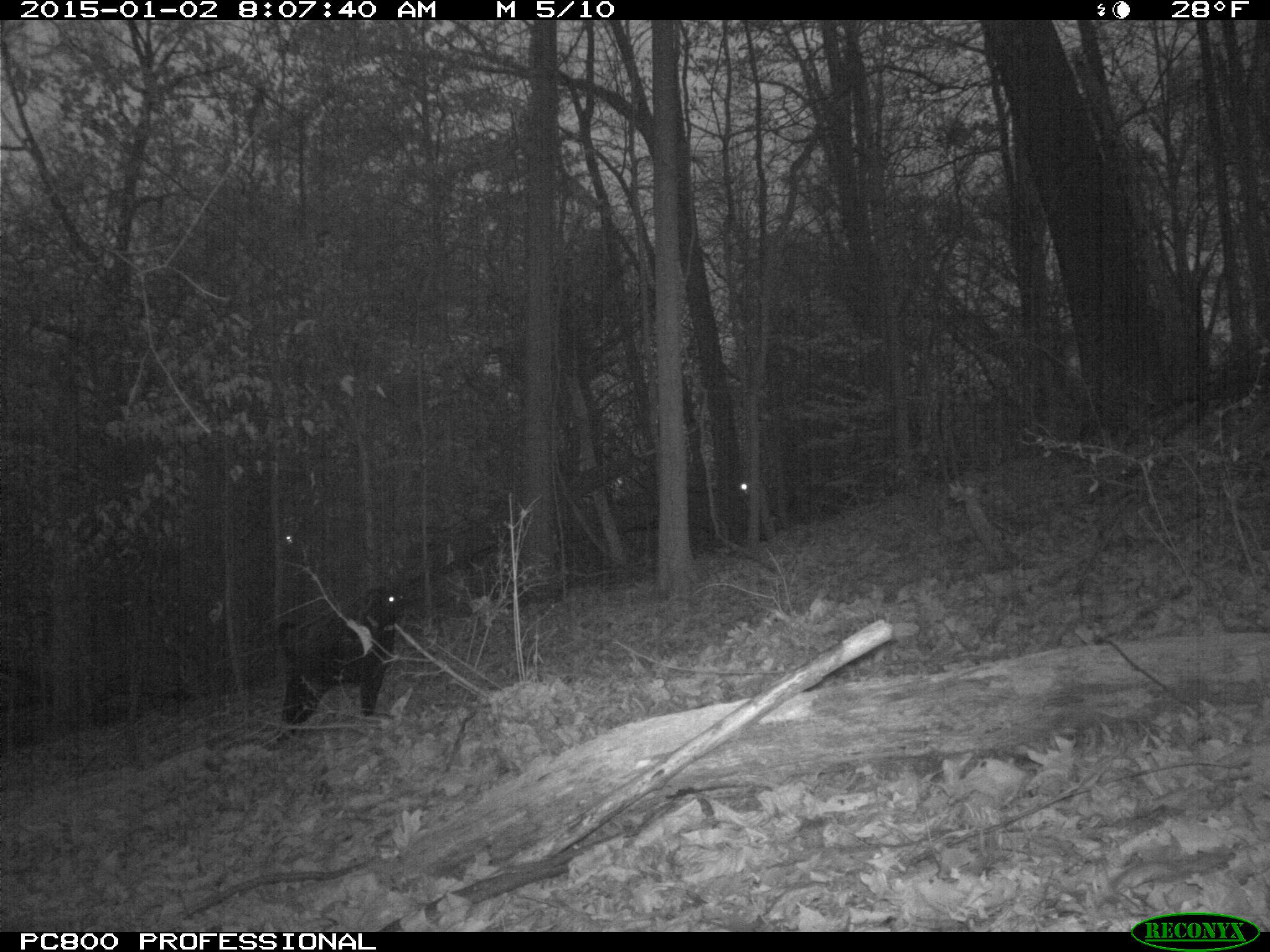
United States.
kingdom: Animalia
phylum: Chordata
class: Mammalia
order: Carnivora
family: Canidae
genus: Canis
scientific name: Canis familiaris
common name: domestic dog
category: Dog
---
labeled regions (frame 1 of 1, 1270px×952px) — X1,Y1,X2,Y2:
Dog: 266,566,414,732